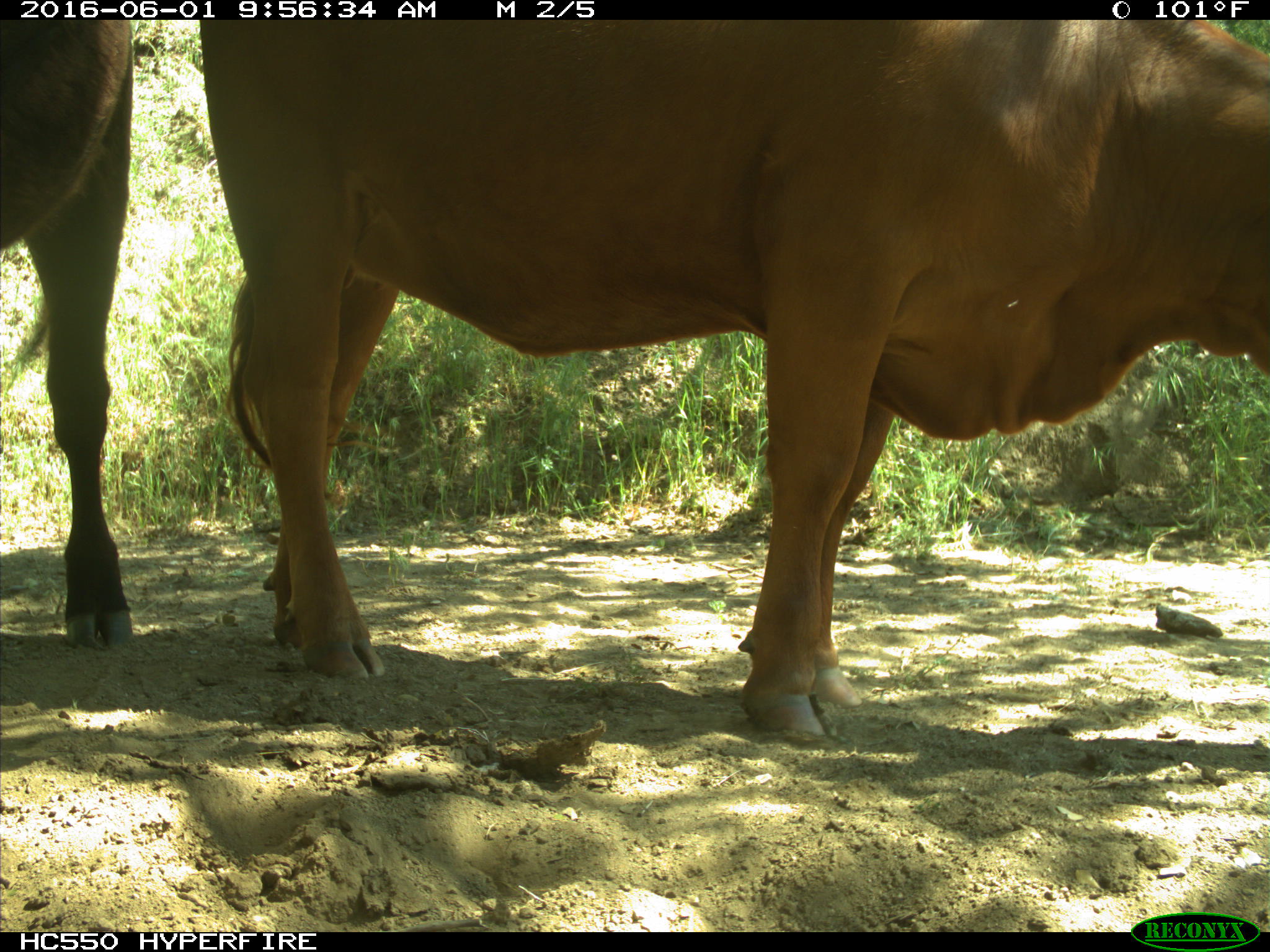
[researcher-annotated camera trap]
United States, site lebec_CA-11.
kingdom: Animalia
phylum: Chordata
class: Mammalia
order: Artiodactyla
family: Bovidae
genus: Bos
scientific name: Bos taurus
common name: domestic cow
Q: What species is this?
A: Bos taurus (domestic cow).